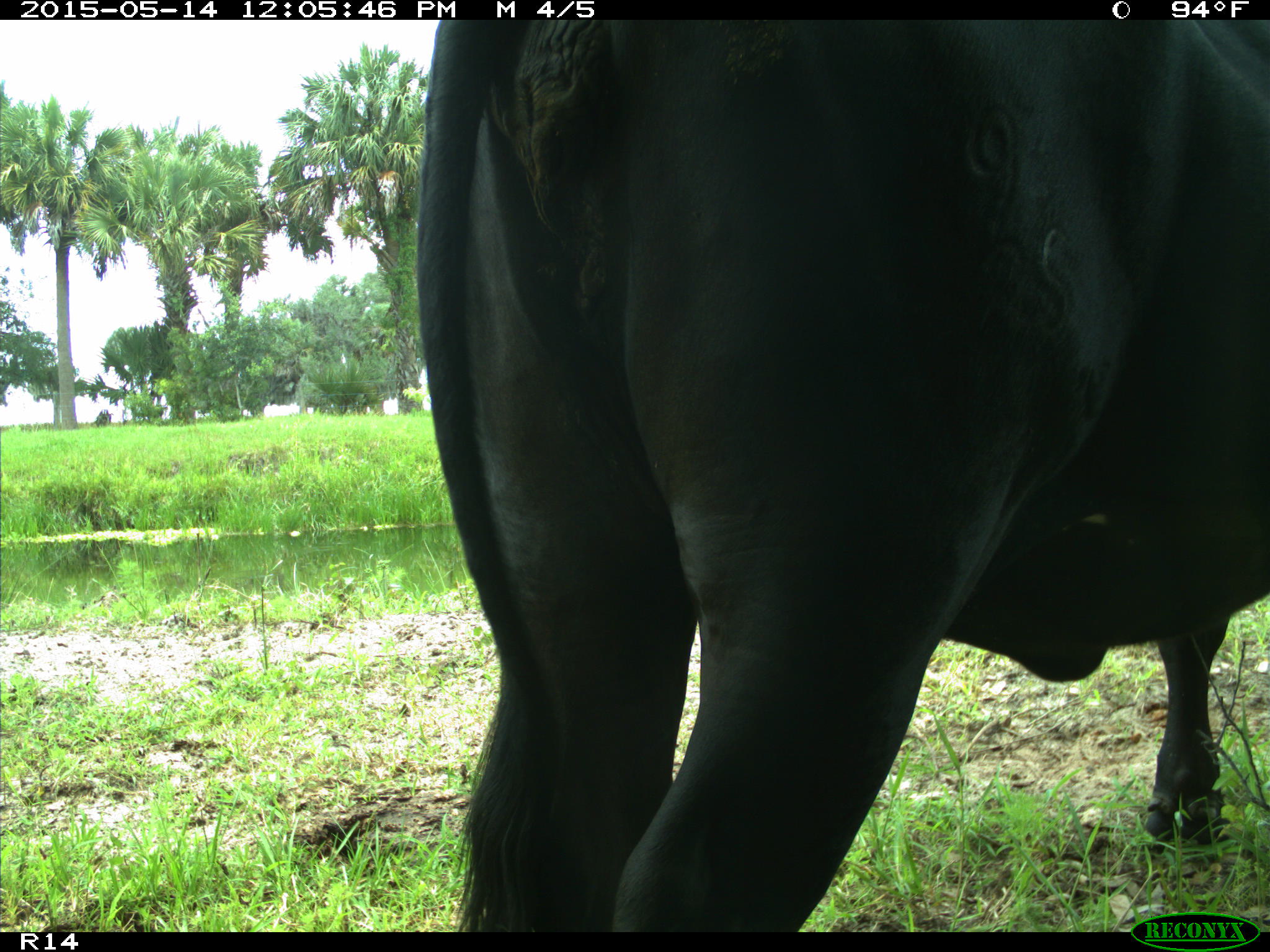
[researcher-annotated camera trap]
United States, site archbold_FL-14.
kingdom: Animalia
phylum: Chordata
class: Mammalia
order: Artiodactyla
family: Bovidae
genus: Bos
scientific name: Bos taurus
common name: domestic cow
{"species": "Bos taurus (domestic cow)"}